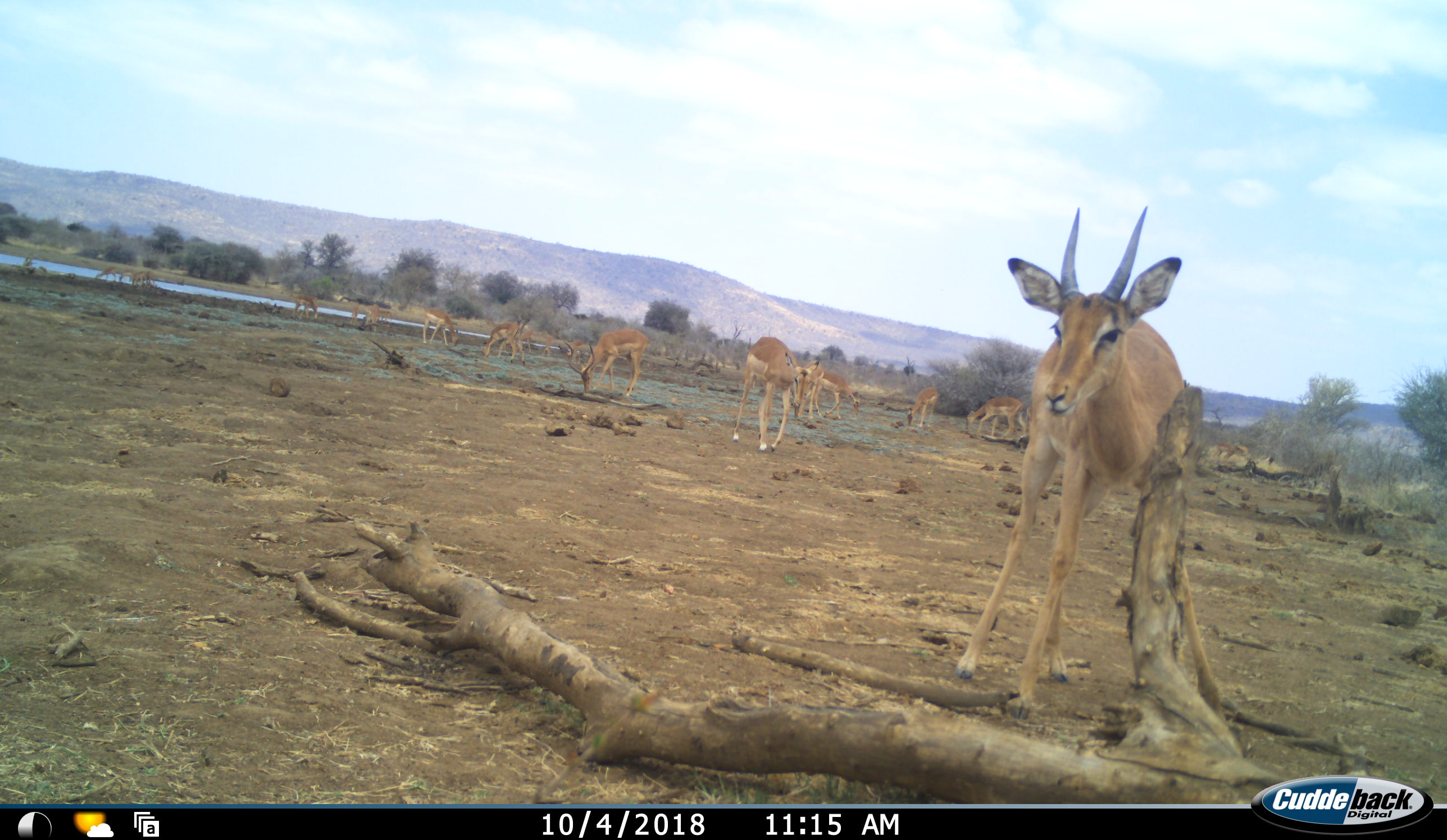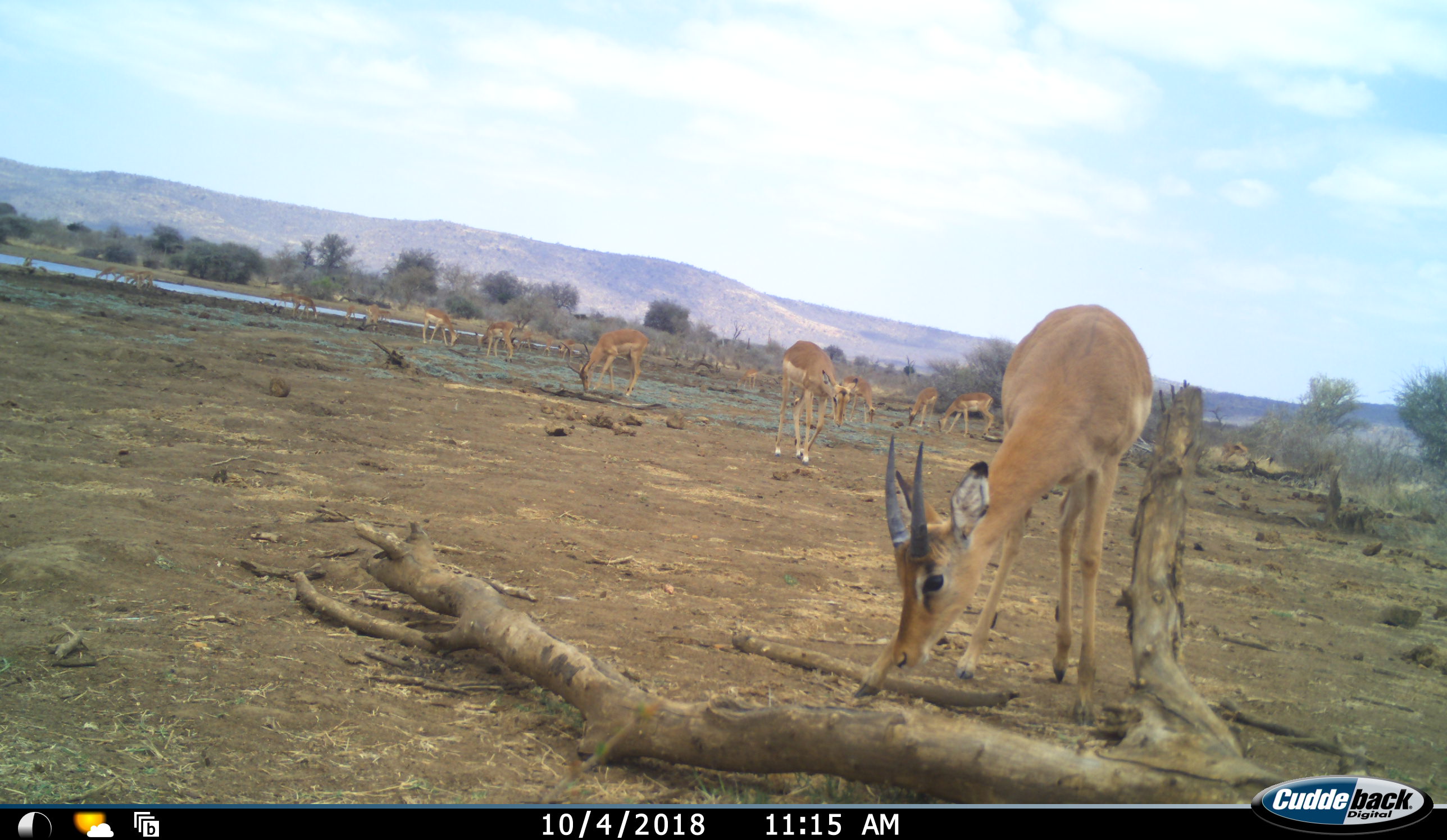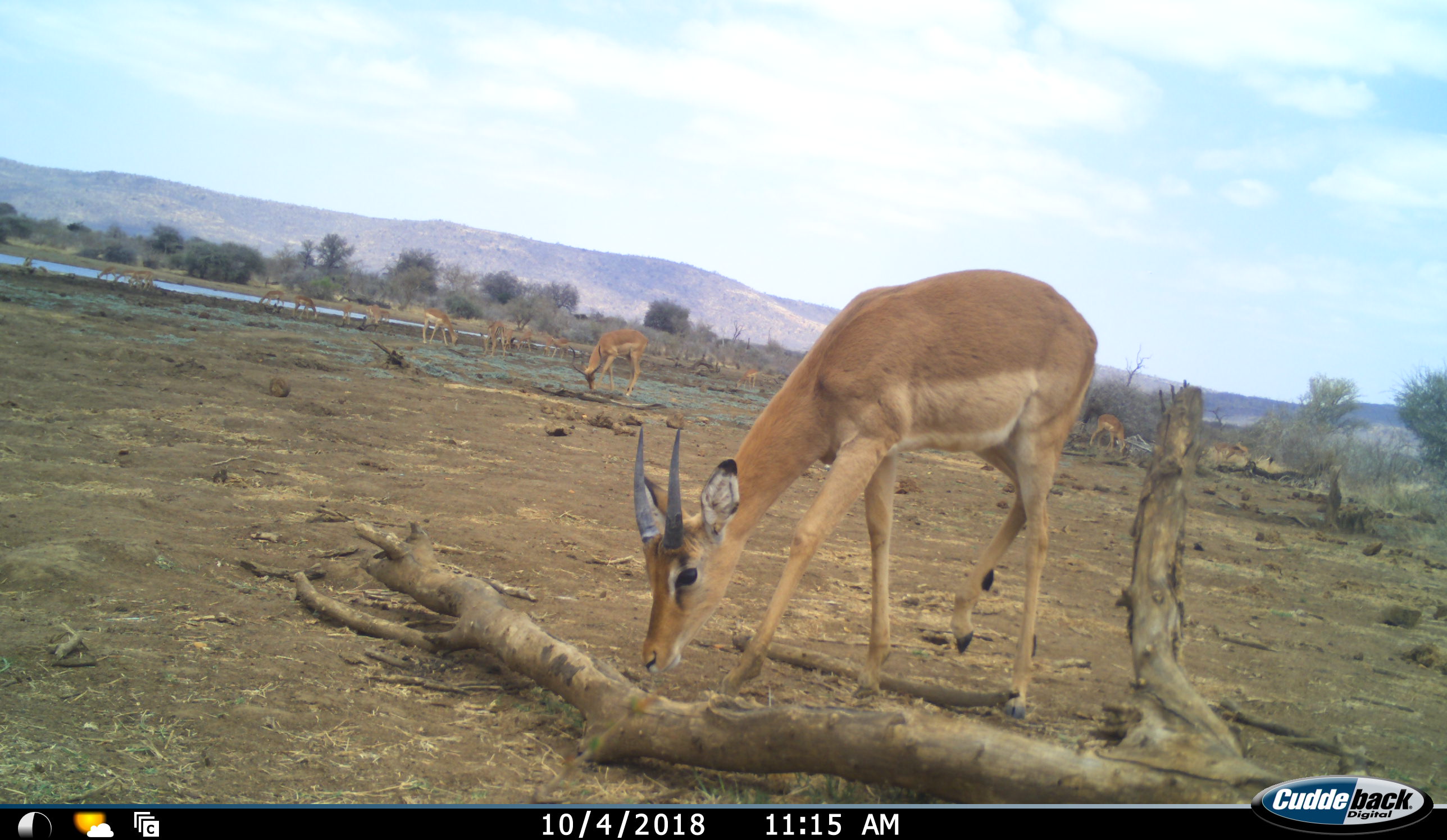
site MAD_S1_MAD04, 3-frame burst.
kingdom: Animalia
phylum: Chordata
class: Mammalia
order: Artiodactyla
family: Bovidae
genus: Aepyceros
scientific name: Aepyceros melampus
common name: impala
Impala (Aepyceros melampus), count 11-50. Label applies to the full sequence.